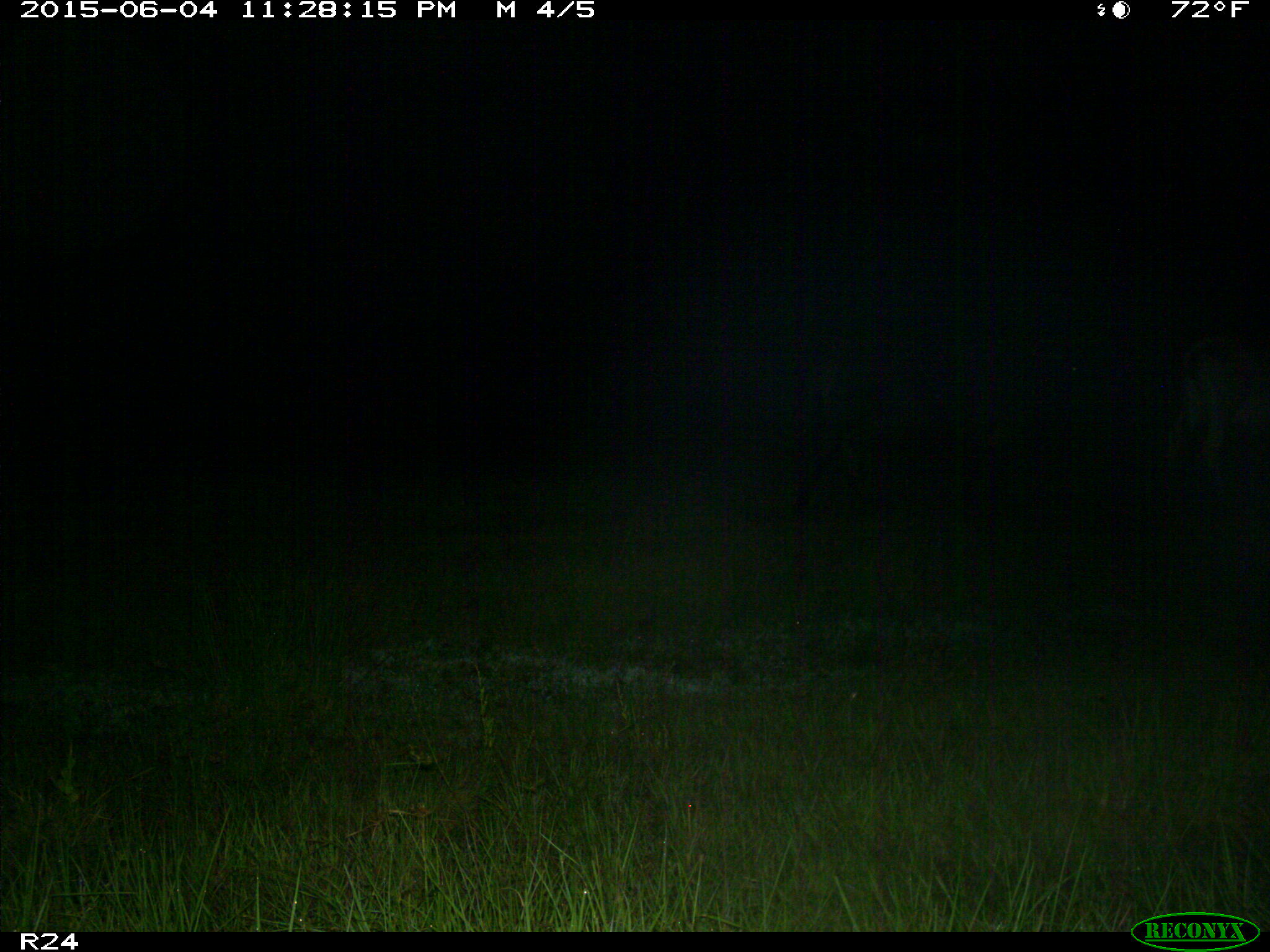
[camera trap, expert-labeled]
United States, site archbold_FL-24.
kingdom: Animalia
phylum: Chordata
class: Mammalia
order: Artiodactyla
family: Bovidae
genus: Bos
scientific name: Bos taurus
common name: domestic cow